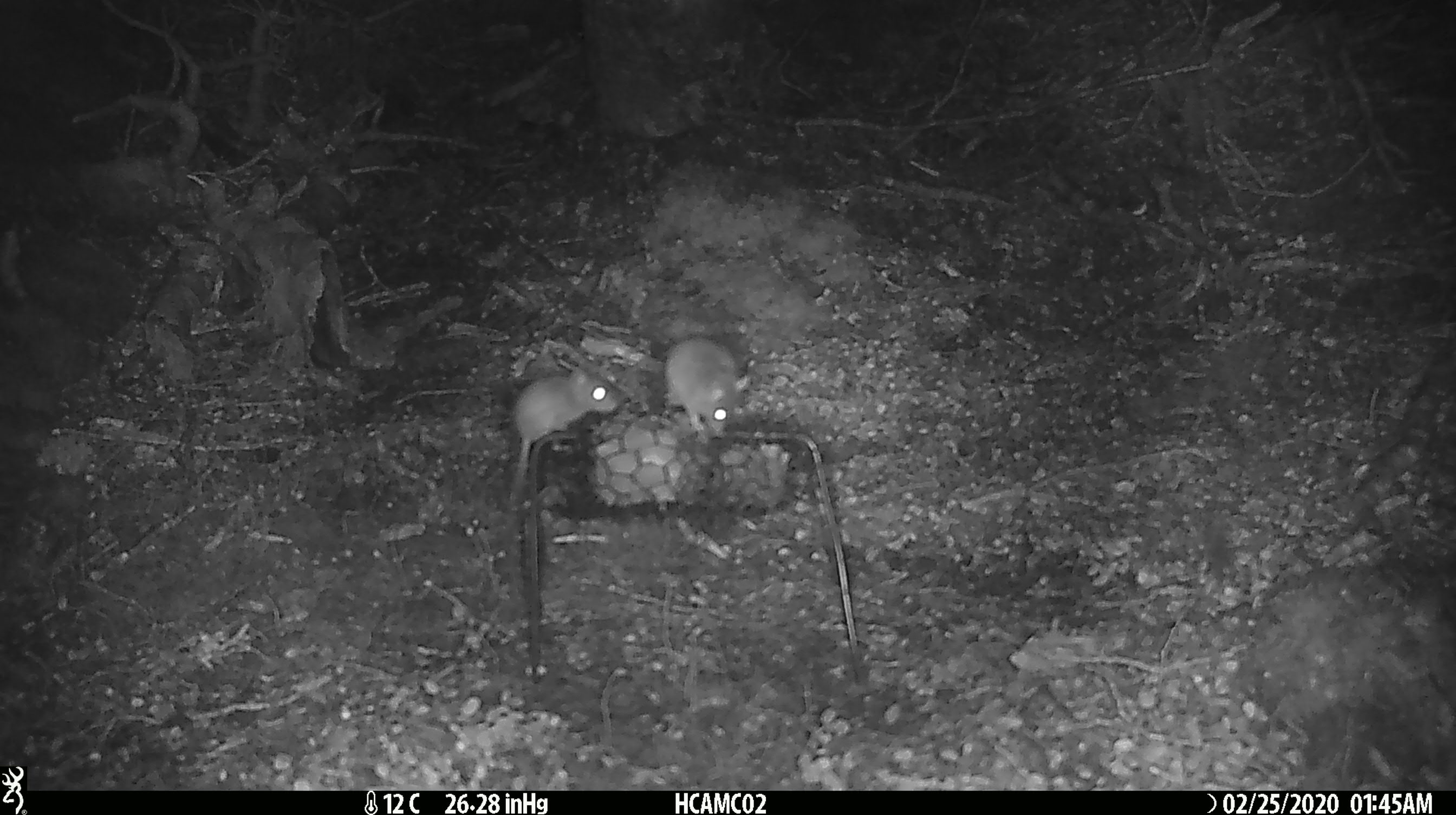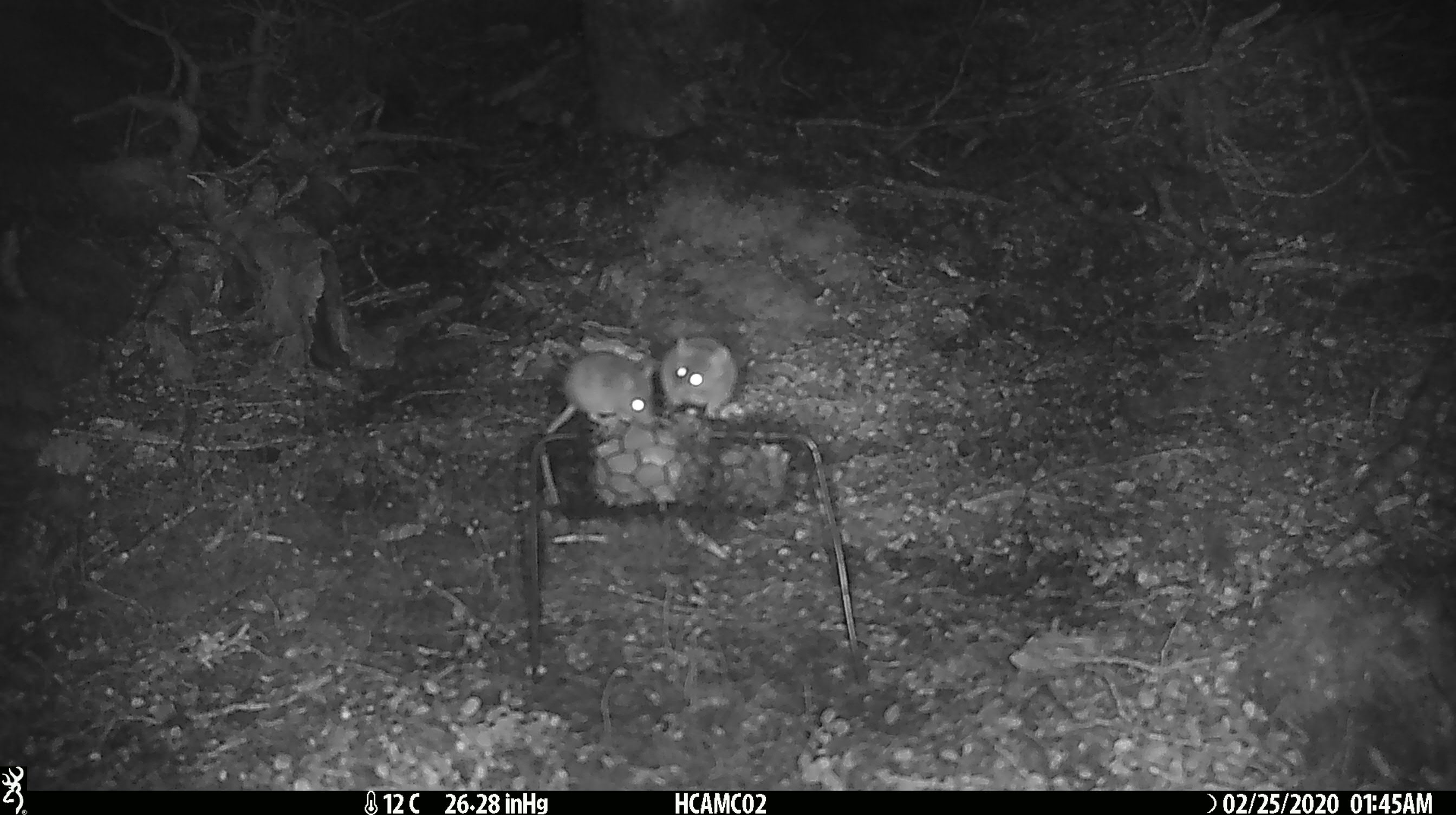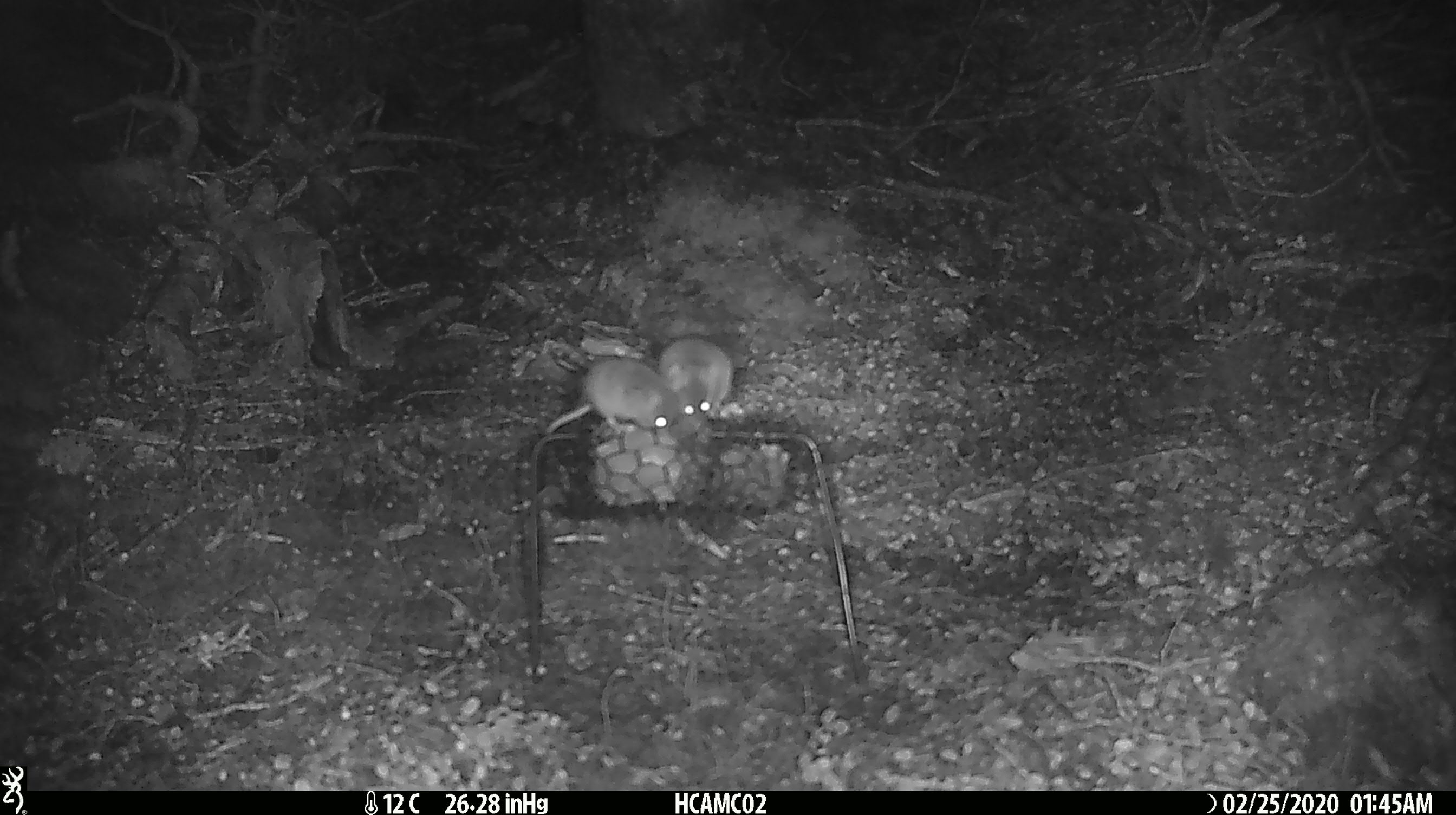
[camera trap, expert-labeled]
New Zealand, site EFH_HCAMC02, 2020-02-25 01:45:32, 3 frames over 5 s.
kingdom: Animalia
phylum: Chordata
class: Mammalia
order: Rodentia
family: Muridae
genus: Mus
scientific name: Mus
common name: mouse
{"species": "mouse (Mus)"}